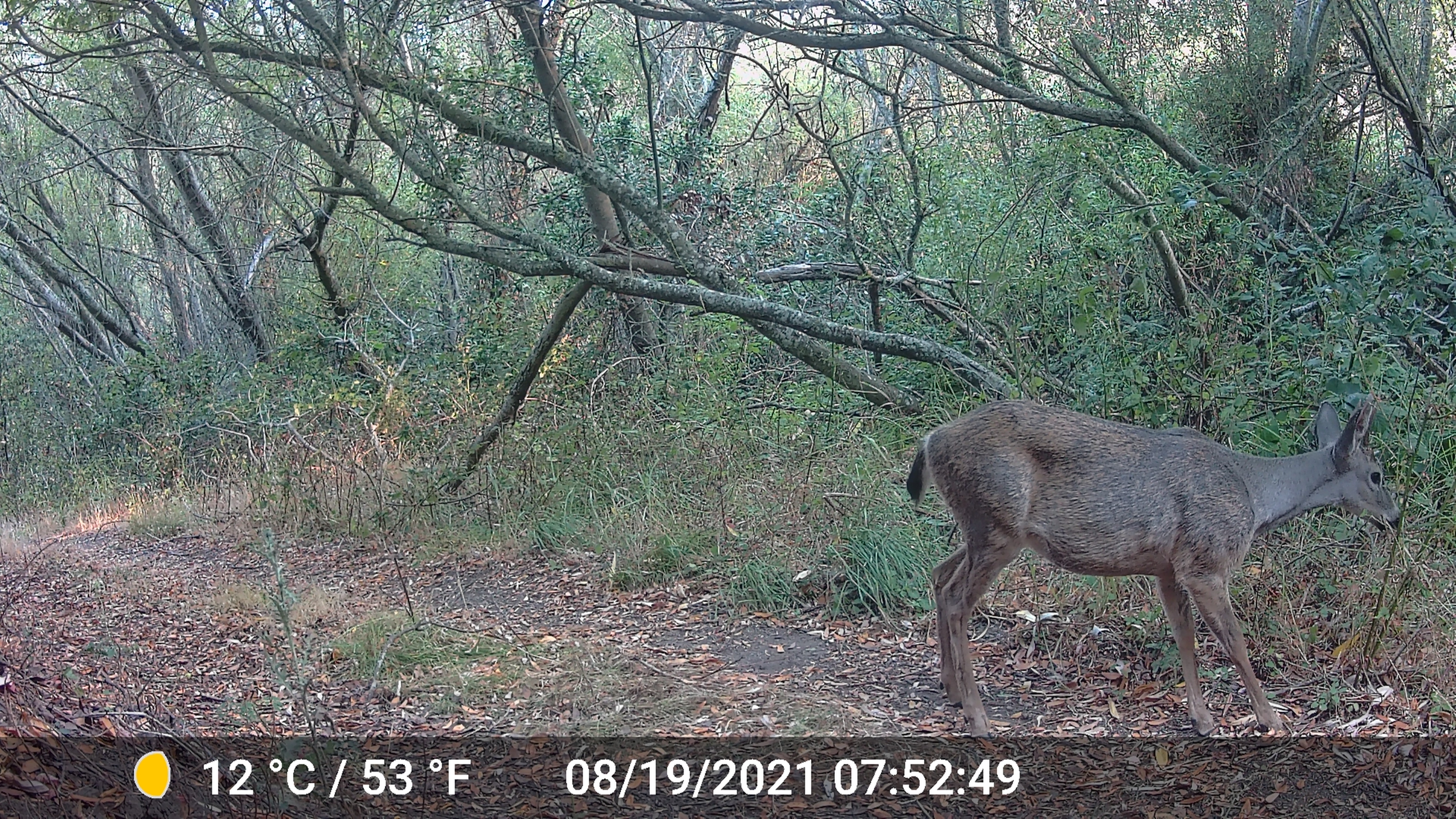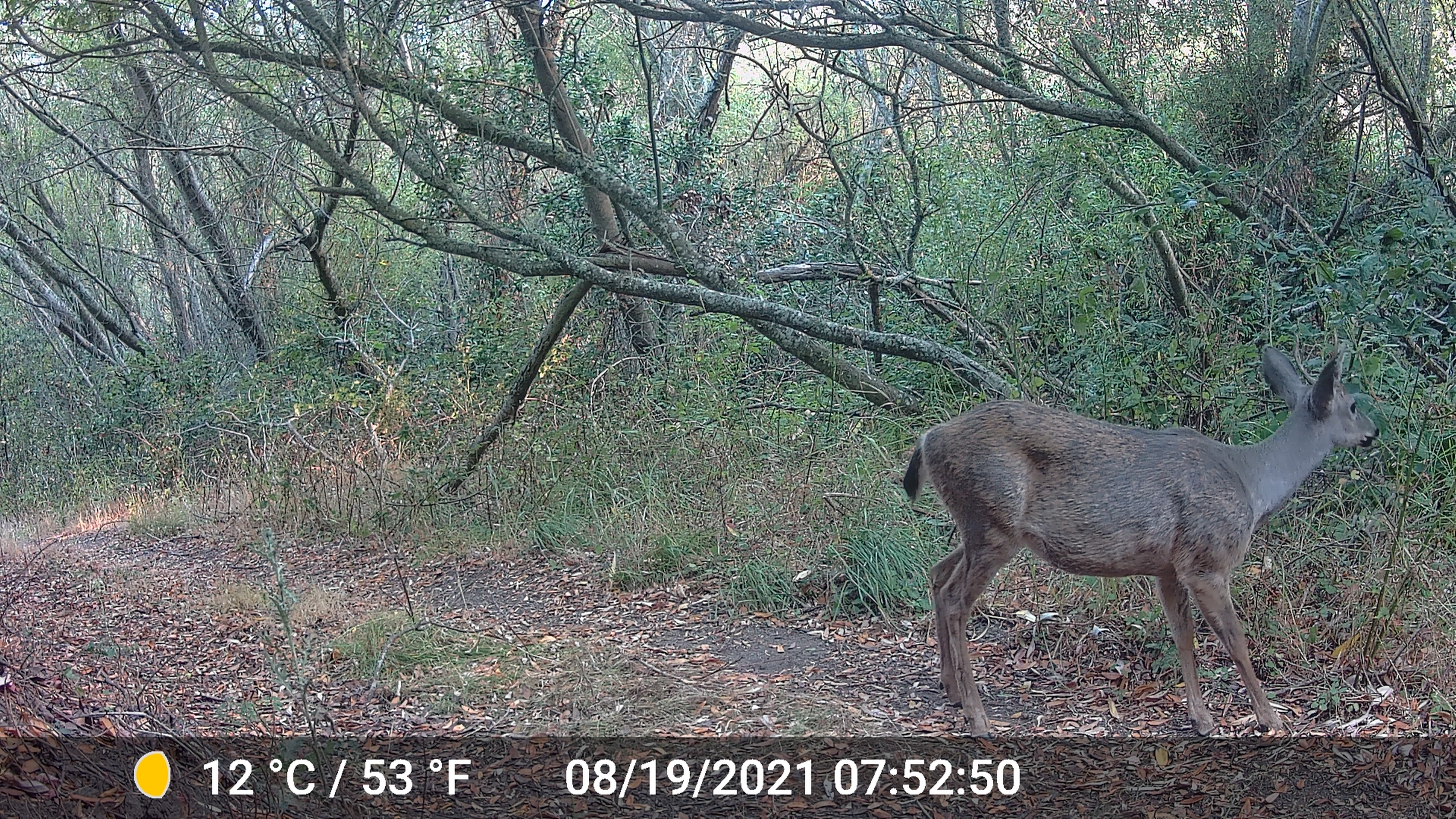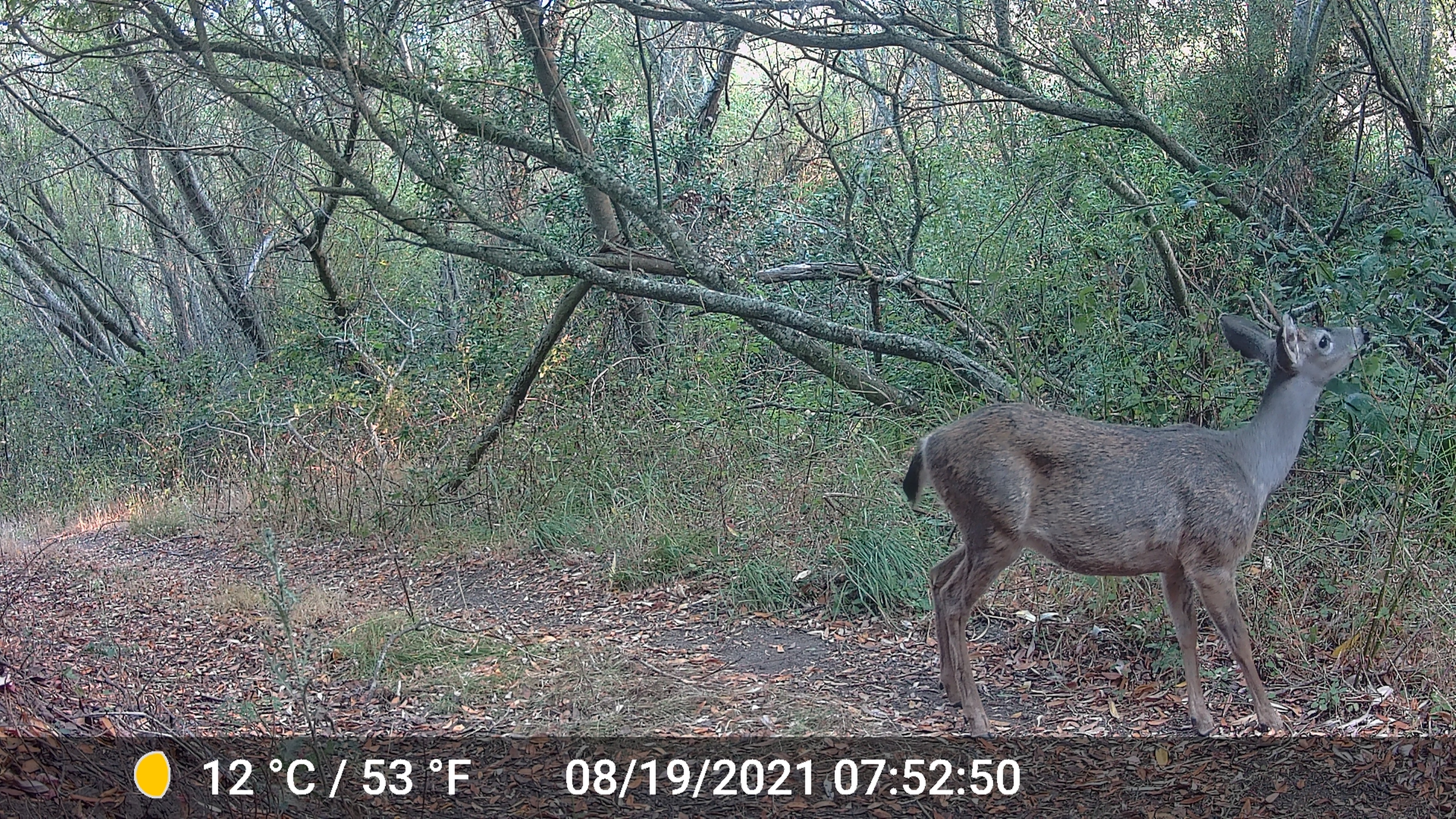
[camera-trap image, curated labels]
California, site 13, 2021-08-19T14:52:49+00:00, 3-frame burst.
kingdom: Animalia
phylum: Chordata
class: Mammalia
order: Artiodactyla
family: Cervidae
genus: Odocoileus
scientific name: Odocoileus hemionus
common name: mule deer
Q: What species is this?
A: Mule deer (Odocoileus hemionus).